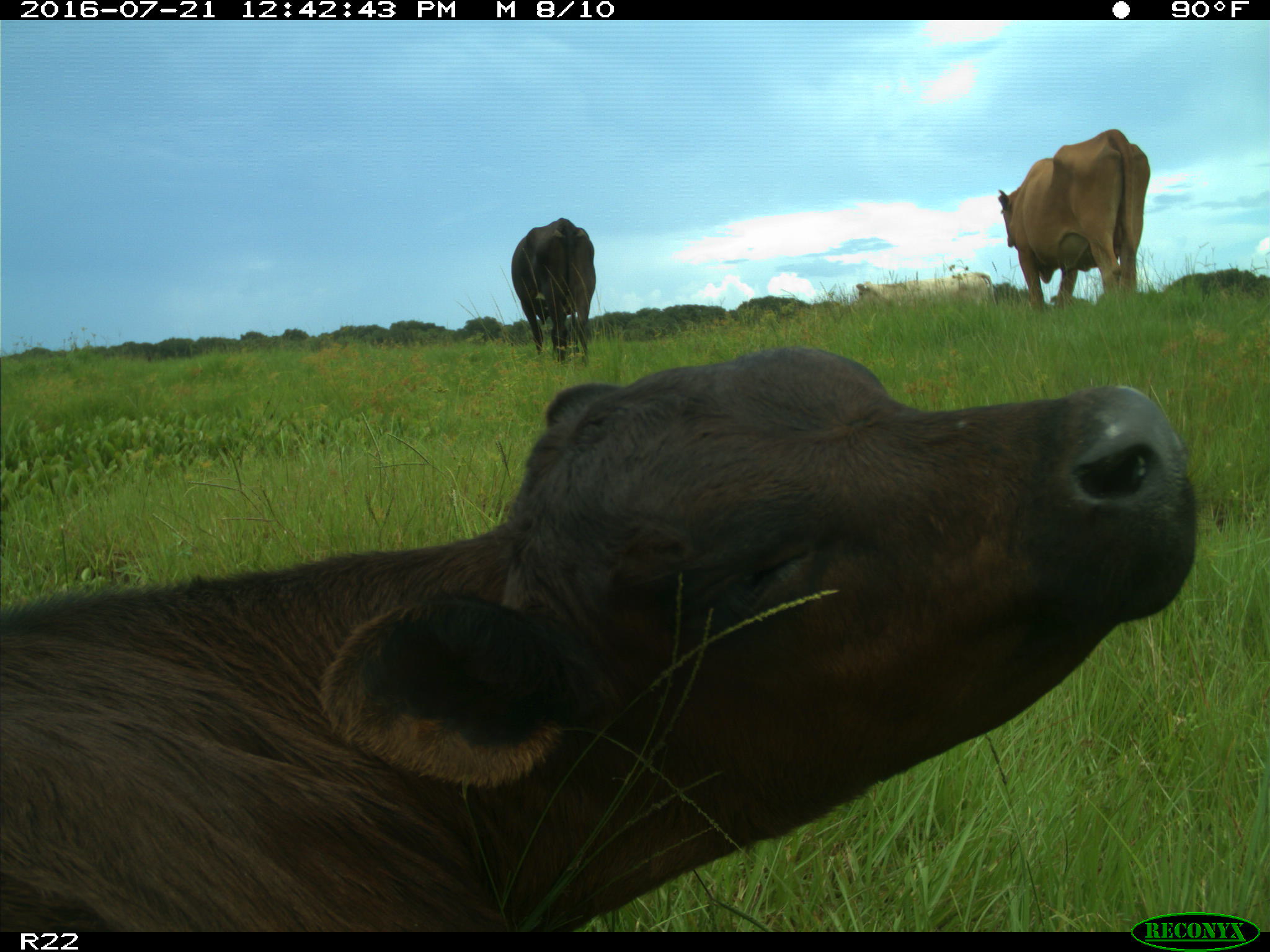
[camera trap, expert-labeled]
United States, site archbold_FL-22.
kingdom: Animalia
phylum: Chordata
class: Mammalia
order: Artiodactyla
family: Bovidae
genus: Bos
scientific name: Bos taurus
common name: domestic cow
Bos taurus (domestic cow).